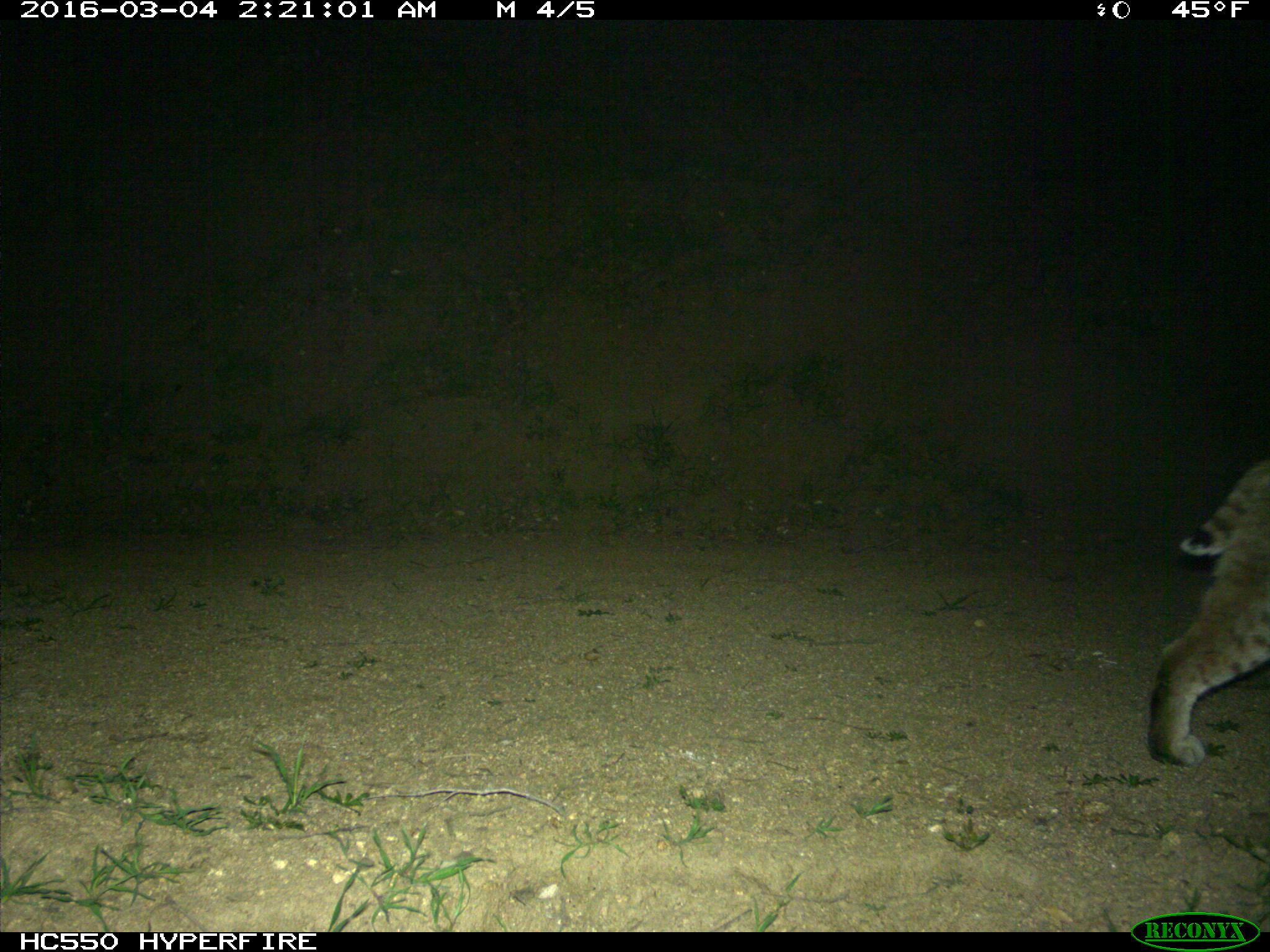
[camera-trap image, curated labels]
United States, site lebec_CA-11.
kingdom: Animalia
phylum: Chordata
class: Mammalia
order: Carnivora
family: Felidae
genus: Lynx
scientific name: Lynx rufus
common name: bobcat